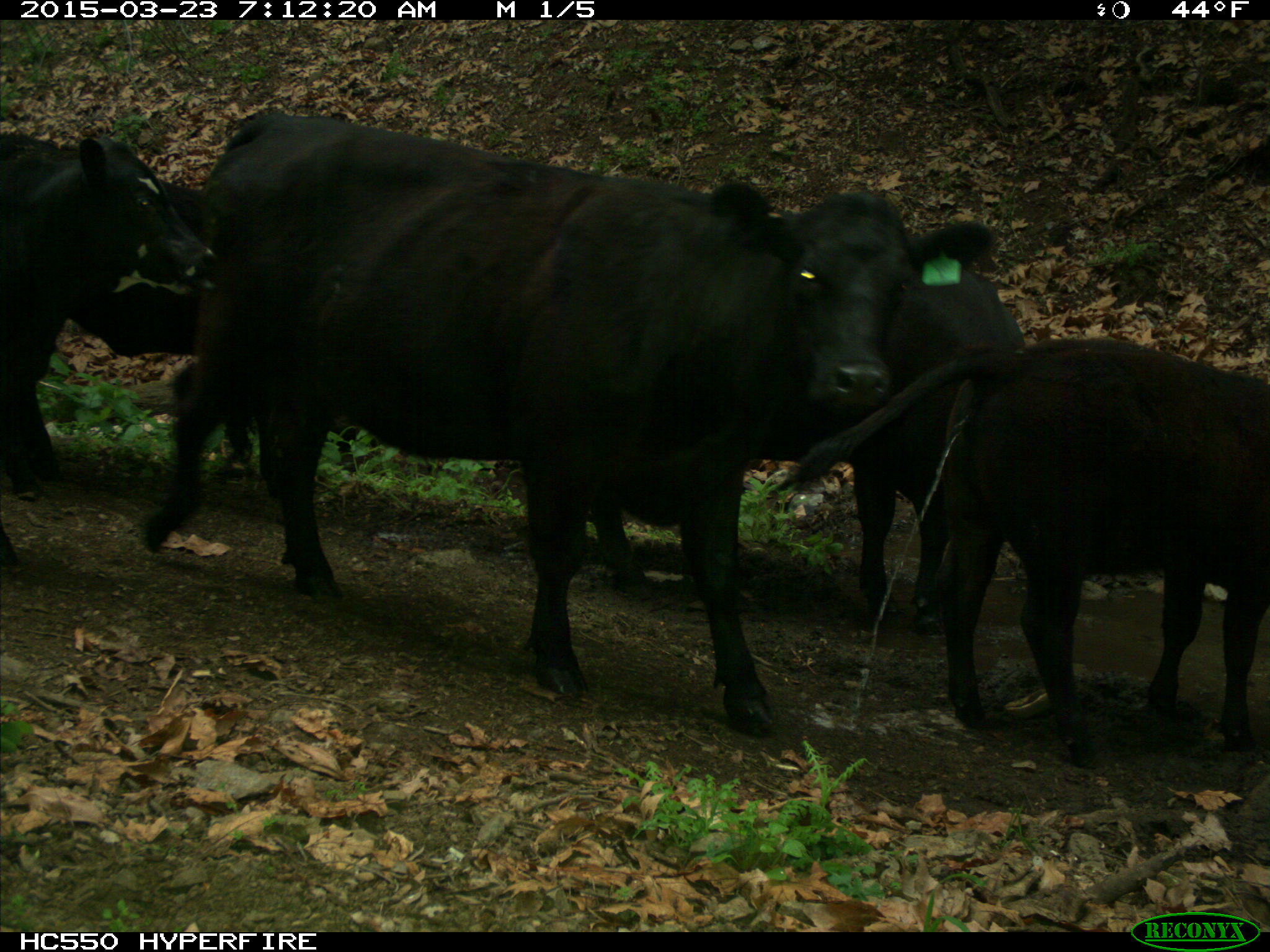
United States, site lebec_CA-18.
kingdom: Animalia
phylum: Chordata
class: Mammalia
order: Artiodactyla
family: Bovidae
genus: Bos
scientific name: Bos taurus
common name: domestic cow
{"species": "Bos taurus (domestic cow)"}